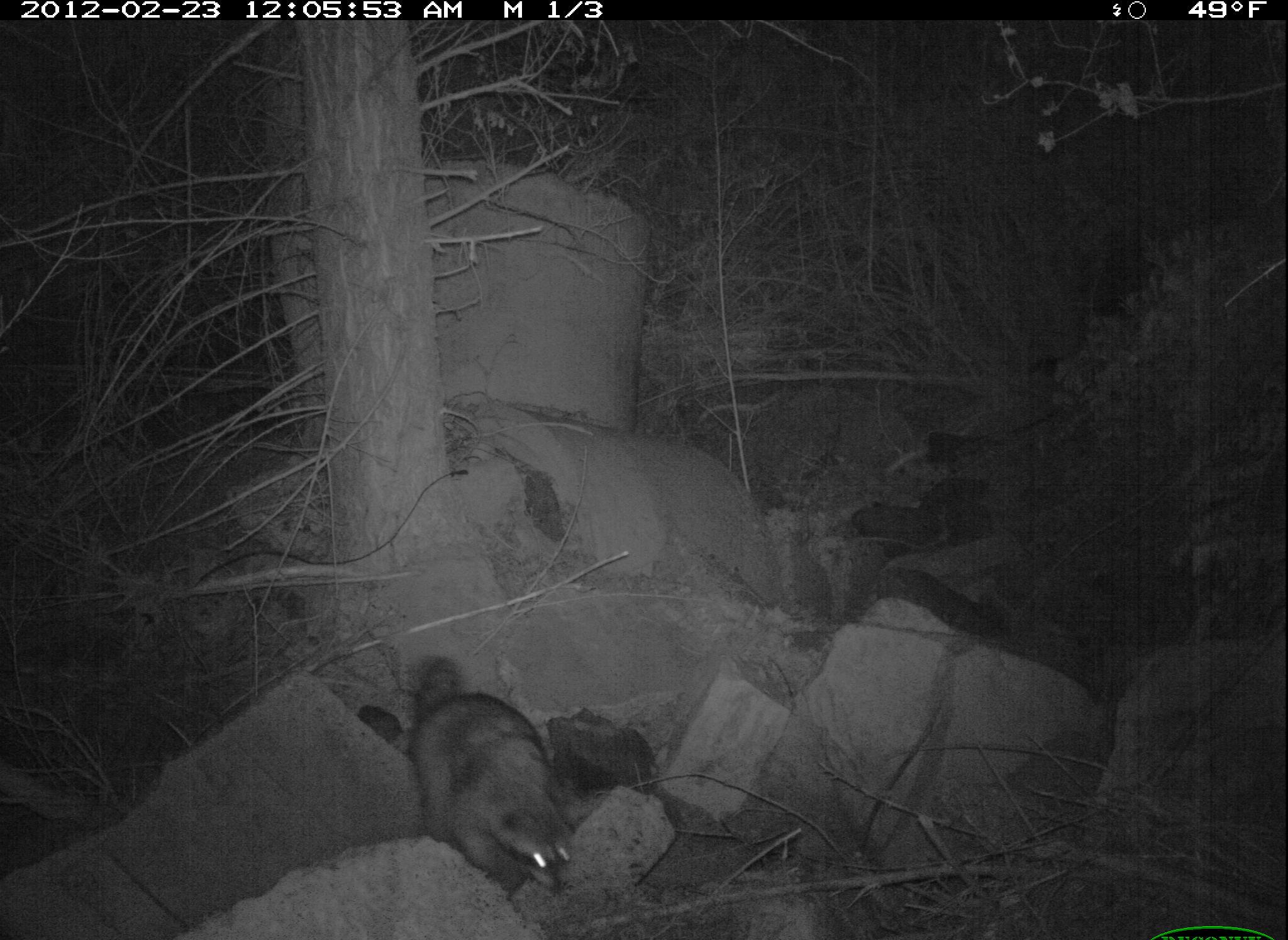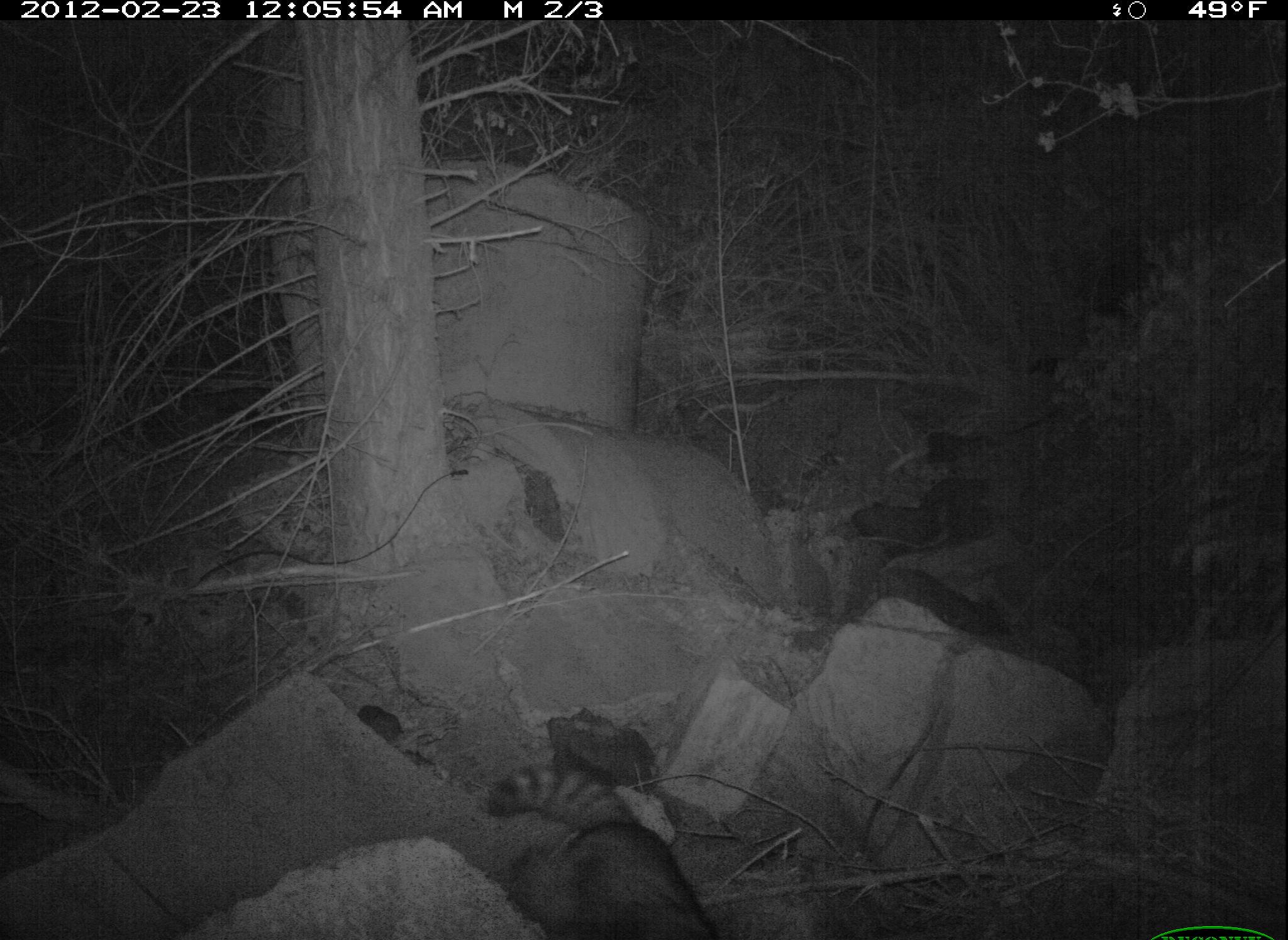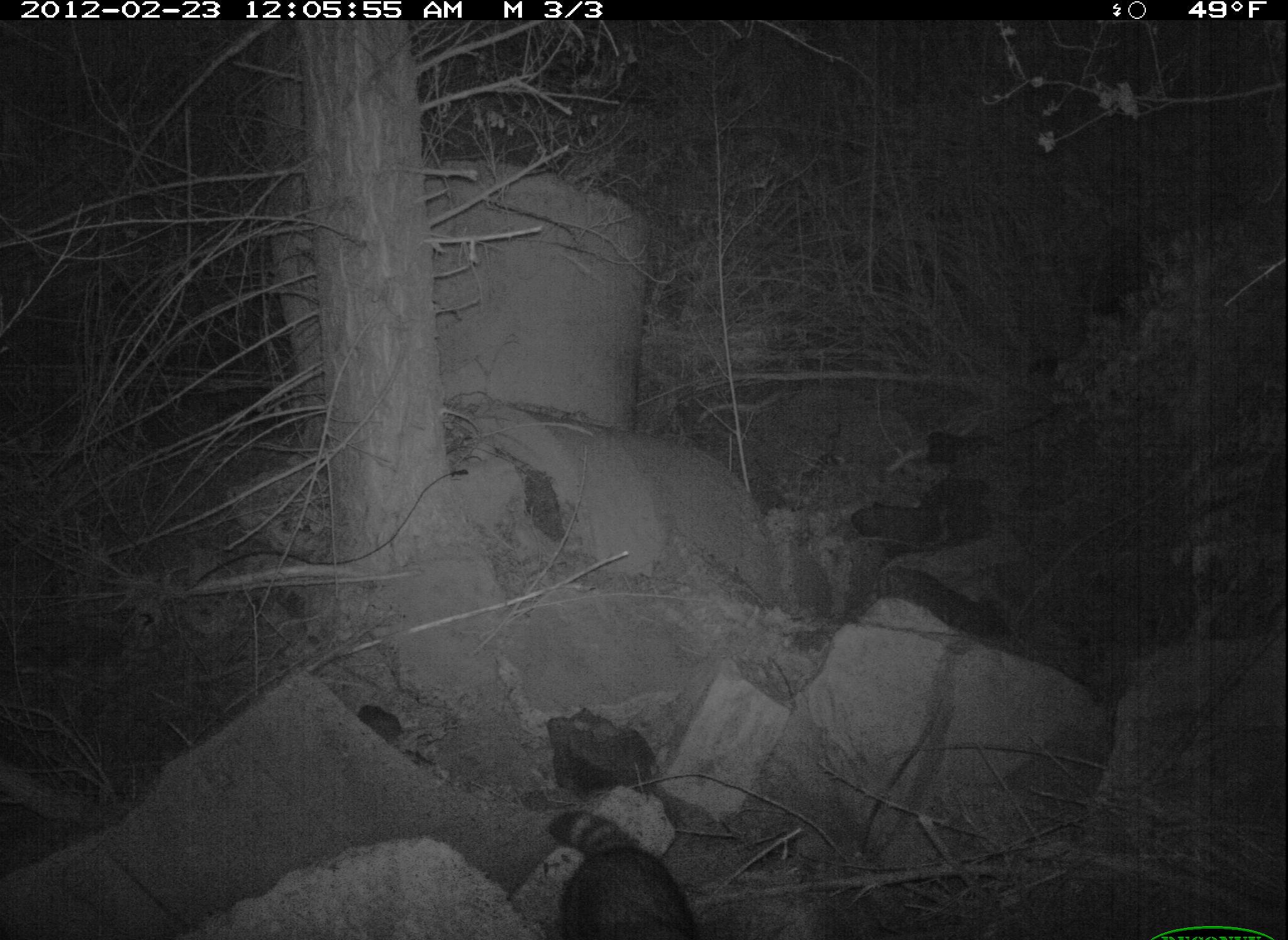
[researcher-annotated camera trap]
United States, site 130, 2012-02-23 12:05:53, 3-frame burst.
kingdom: Animalia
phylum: Chordata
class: Mammalia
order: Carnivora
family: Procyonidae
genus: Procyon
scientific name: Procyon lotor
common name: raccoon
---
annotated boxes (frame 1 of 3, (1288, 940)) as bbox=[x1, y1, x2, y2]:
raccoon: bbox=[393, 646, 591, 905]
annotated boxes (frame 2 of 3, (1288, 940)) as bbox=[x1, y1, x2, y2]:
raccoon: bbox=[463, 758, 731, 940]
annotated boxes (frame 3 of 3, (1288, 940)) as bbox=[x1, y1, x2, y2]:
raccoon: bbox=[533, 801, 705, 940]